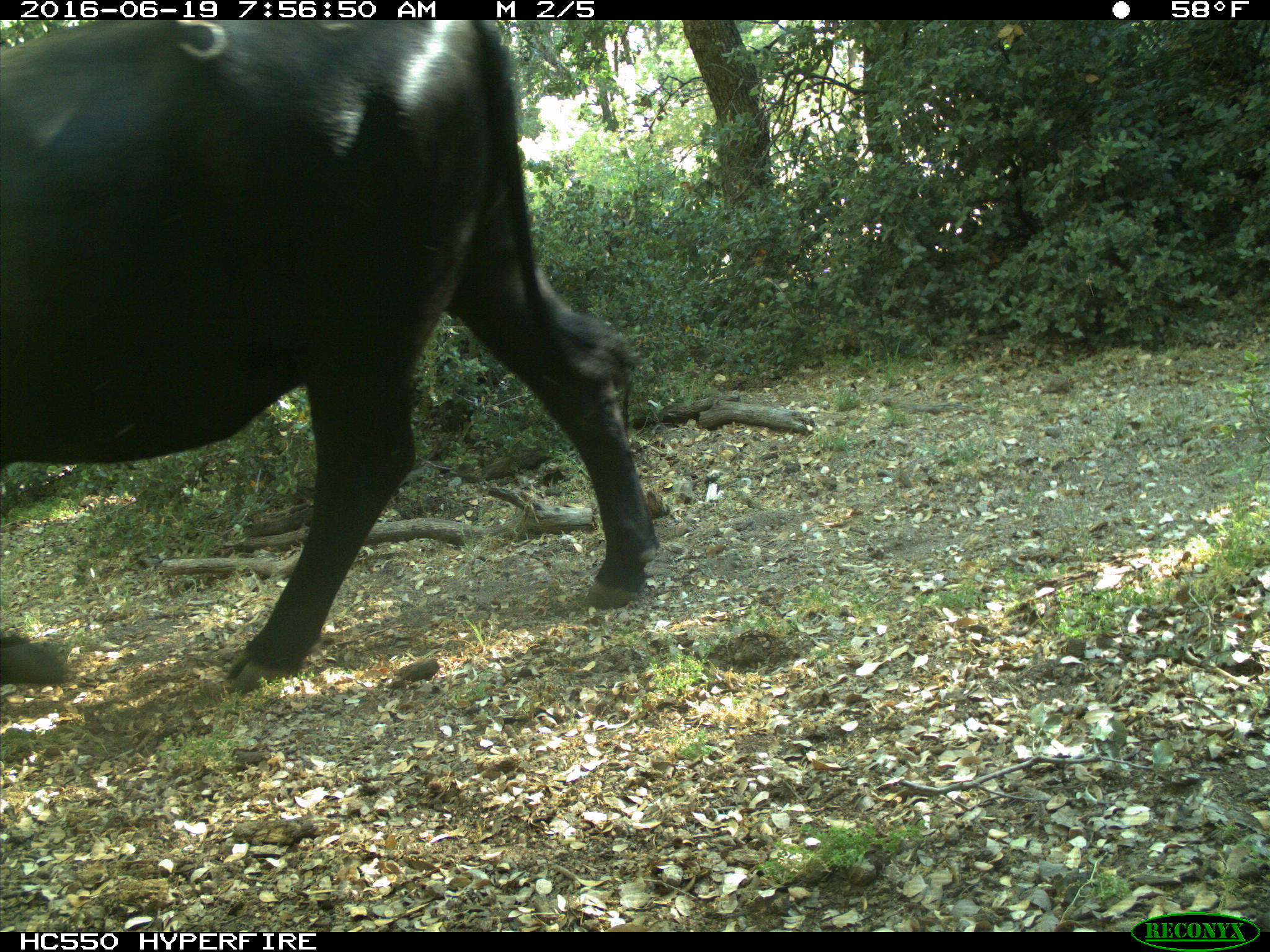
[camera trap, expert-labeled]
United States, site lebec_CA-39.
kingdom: Animalia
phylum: Chordata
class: Mammalia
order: Artiodactyla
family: Bovidae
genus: Bos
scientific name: Bos taurus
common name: domestic cow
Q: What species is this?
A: Bos taurus (domestic cow).